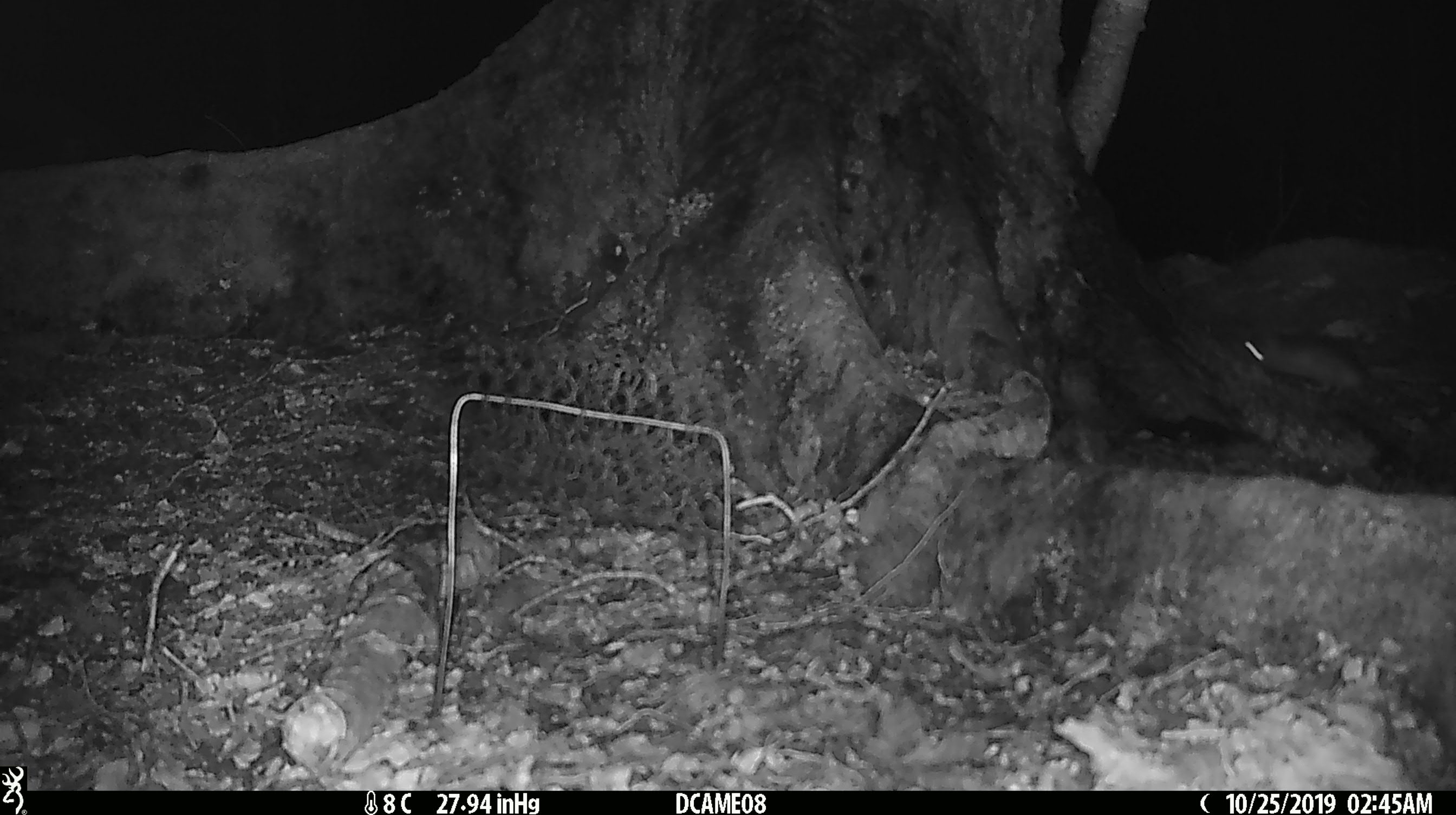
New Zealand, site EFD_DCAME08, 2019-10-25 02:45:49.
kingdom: Animalia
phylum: Chordata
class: Mammalia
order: Rodentia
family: Muridae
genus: Rattus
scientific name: Rattus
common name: rat